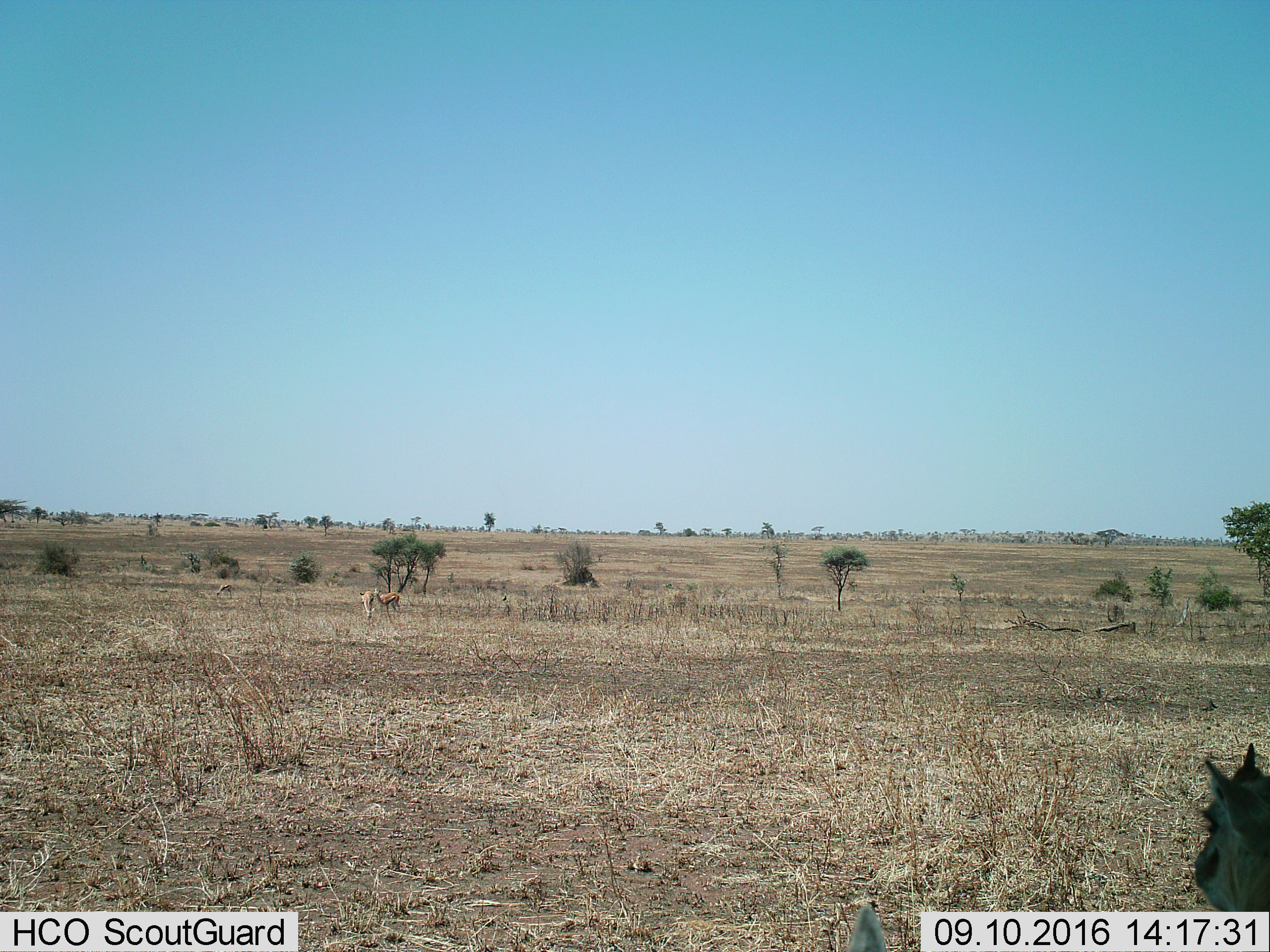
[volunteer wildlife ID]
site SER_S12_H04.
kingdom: Animalia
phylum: Chordata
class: Mammalia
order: Artiodactyla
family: Bovidae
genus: Eudorcas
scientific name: Eudorcas thomsonii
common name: thomson's gazelle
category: gazellethomsons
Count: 4.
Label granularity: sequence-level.